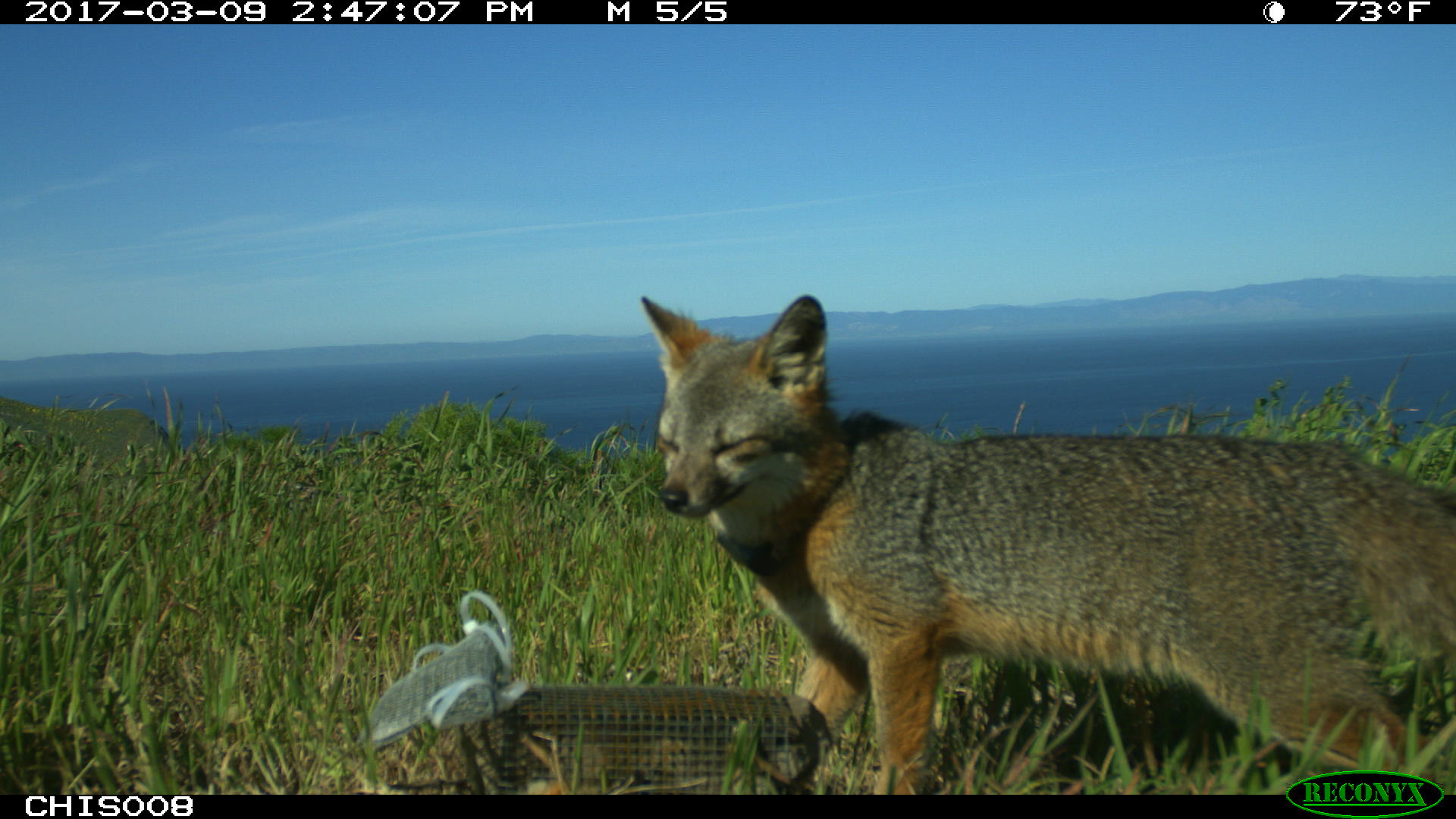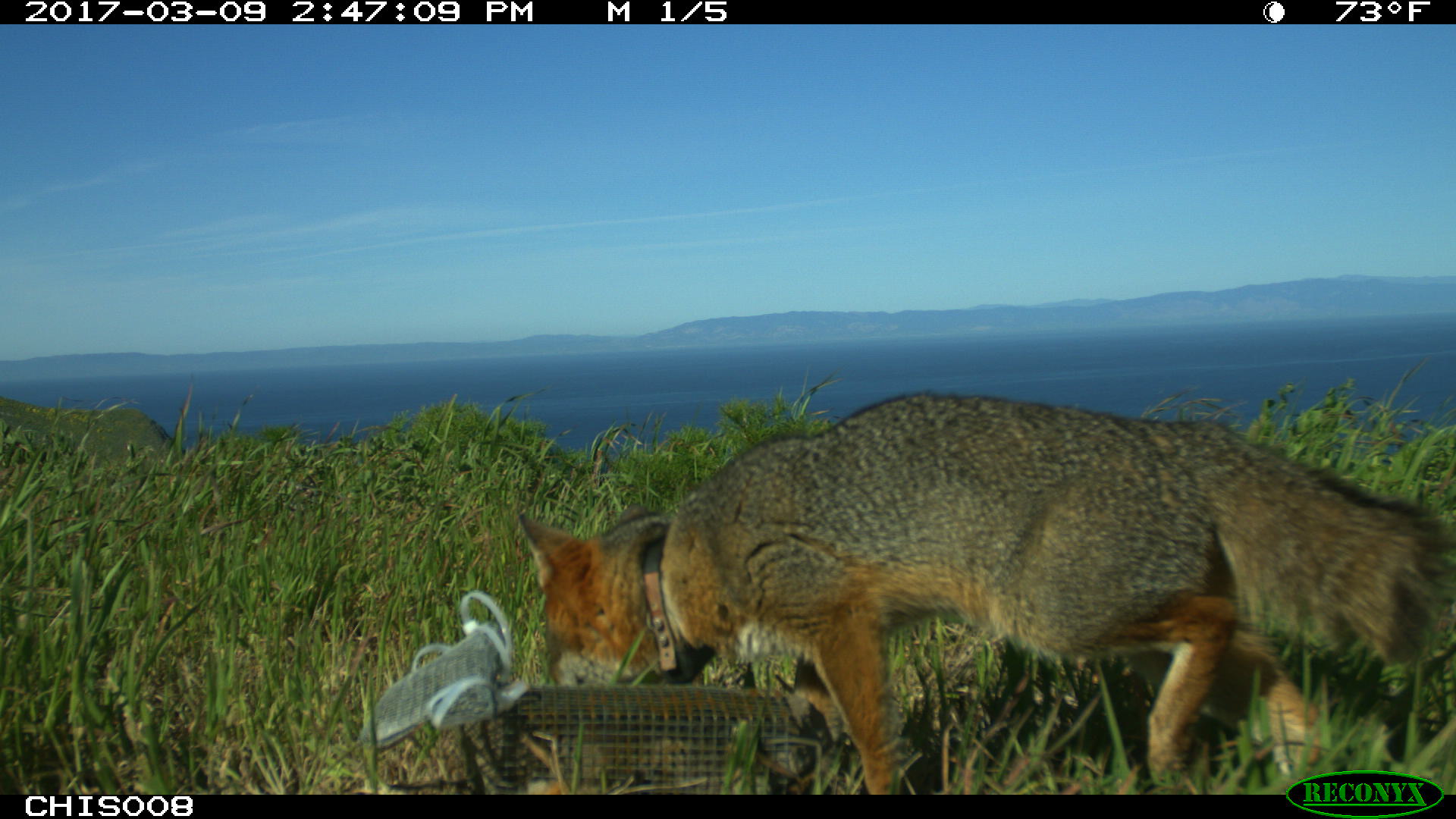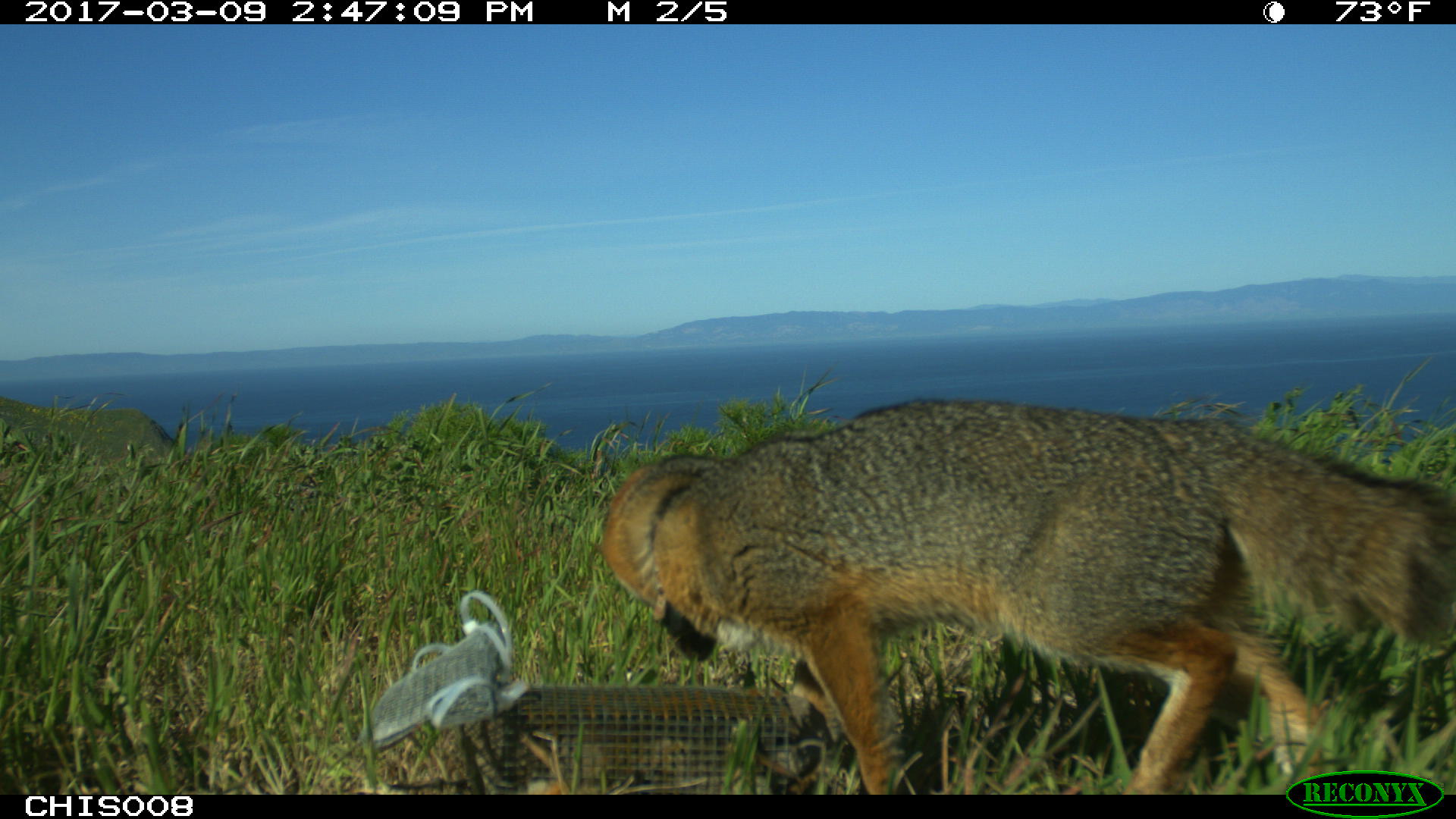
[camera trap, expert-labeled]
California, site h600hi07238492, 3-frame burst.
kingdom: Animalia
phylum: Chordata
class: Mammalia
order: Carnivora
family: Canidae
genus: Urocyon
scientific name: Urocyon littoralis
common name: island fox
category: fox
Fox (island fox) (Urocyon littoralis).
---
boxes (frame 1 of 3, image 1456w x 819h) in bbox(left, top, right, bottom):
fox: bbox(635, 293, 1455, 794)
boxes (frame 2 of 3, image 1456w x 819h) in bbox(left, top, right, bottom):
fox: bbox(516, 392, 1455, 794)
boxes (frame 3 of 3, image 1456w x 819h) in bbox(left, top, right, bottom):
fox: bbox(601, 397, 1455, 793)